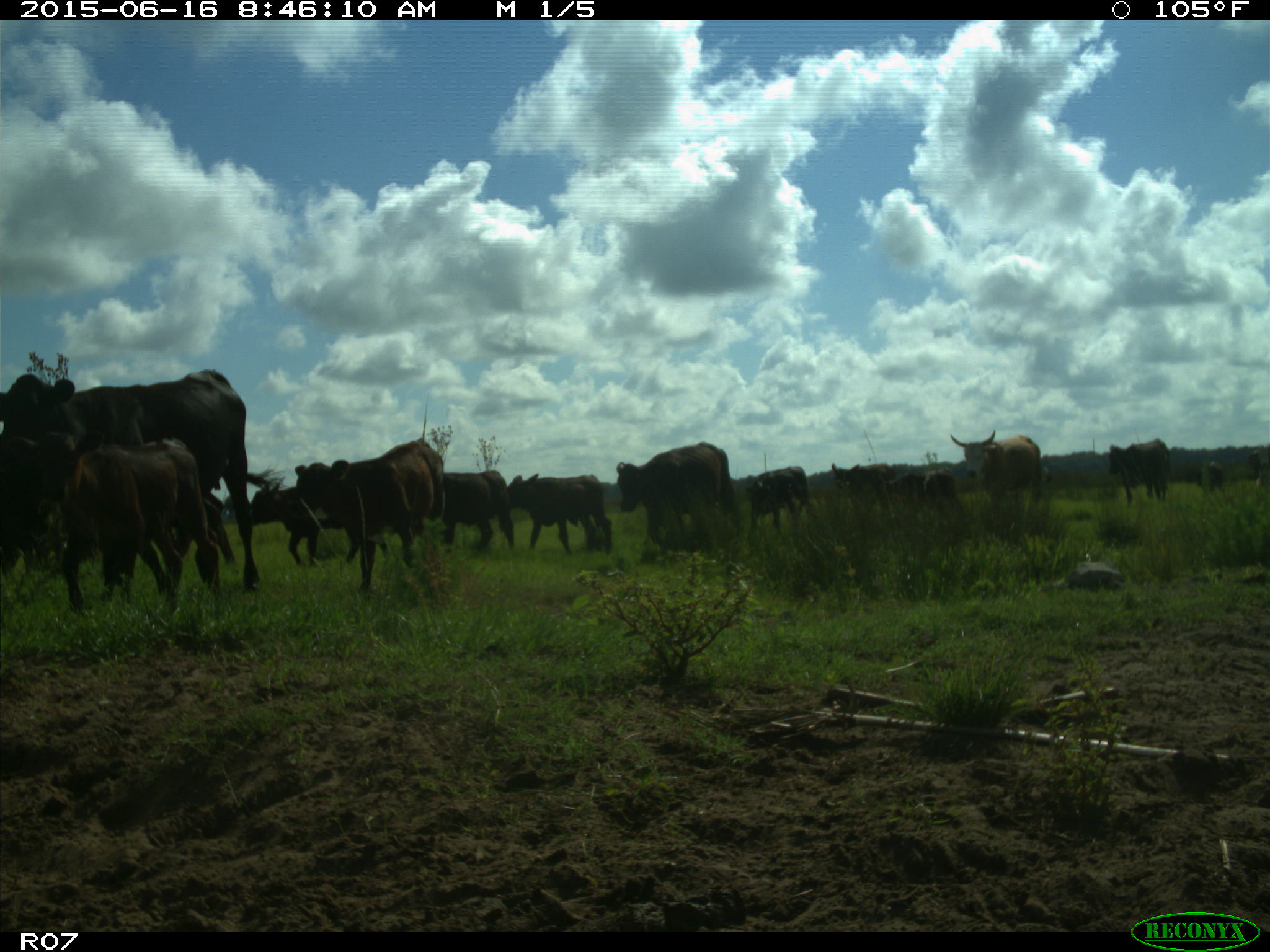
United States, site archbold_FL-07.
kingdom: Animalia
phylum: Chordata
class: Mammalia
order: Artiodactyla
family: Bovidae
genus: Bos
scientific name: Bos taurus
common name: domestic cow